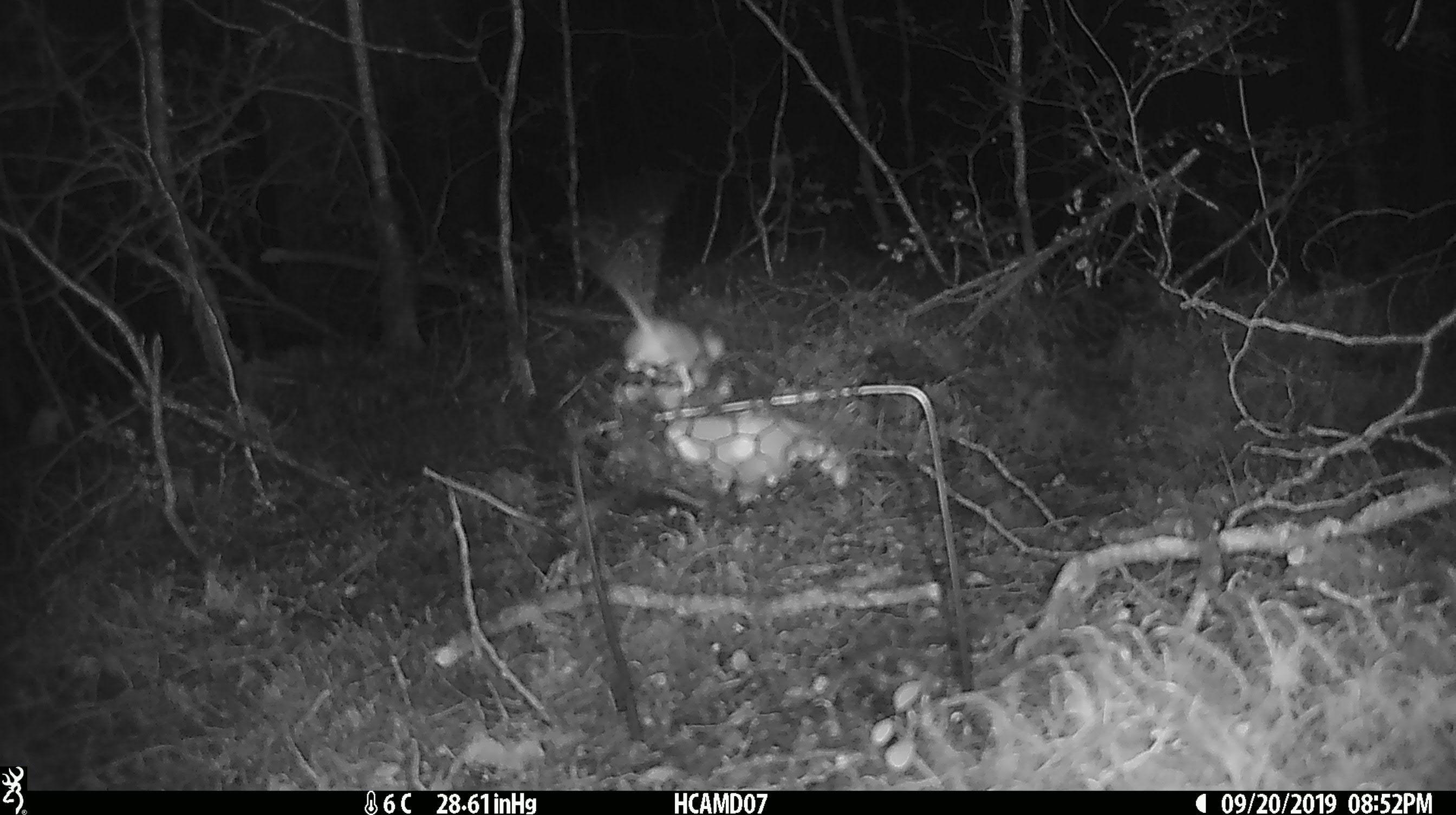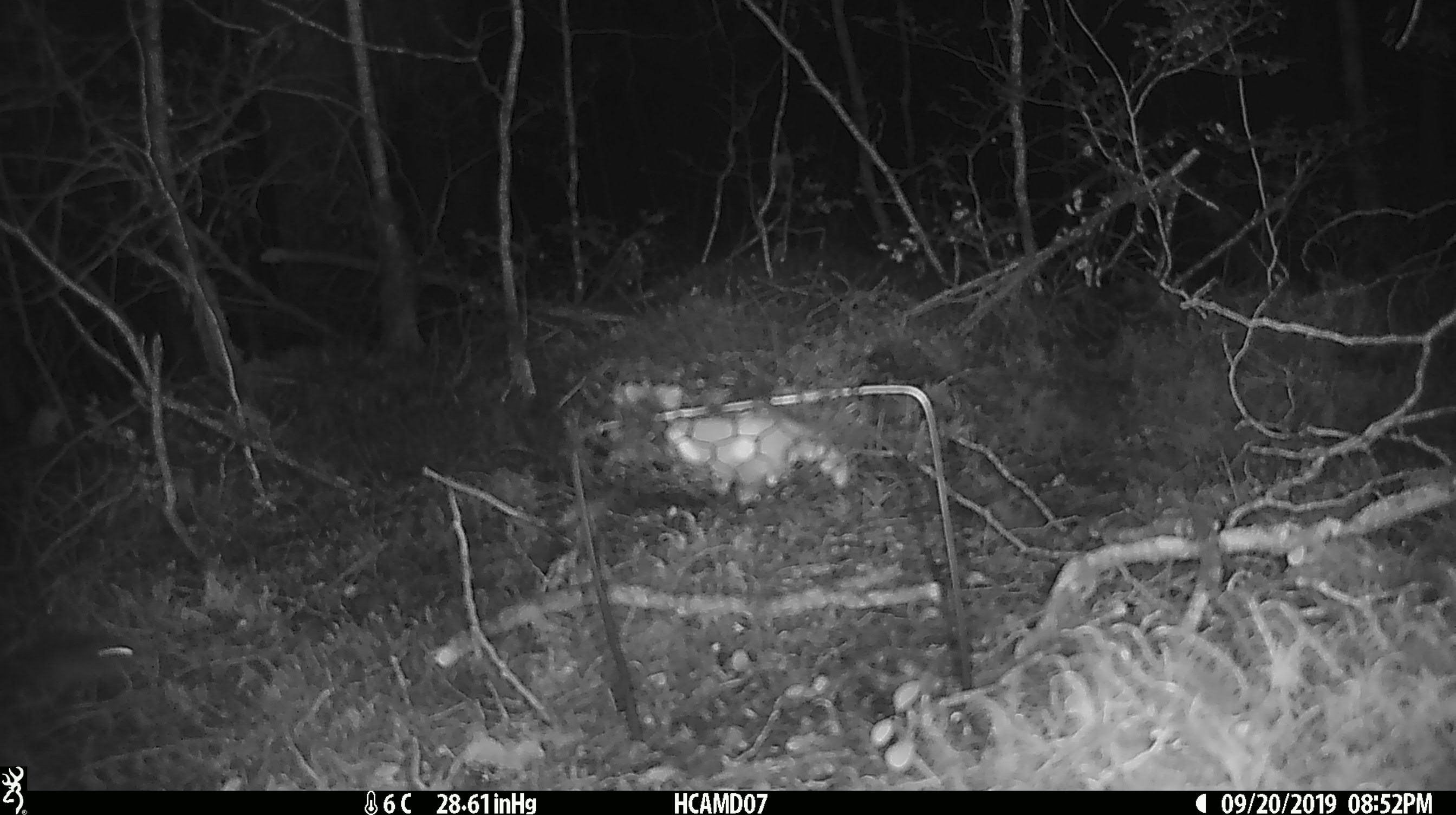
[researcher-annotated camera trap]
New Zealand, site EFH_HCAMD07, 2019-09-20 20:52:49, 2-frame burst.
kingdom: Animalia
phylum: Chordata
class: Mammalia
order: Rodentia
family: Muridae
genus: Mus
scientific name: Mus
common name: mouse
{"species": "mouse (Mus)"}